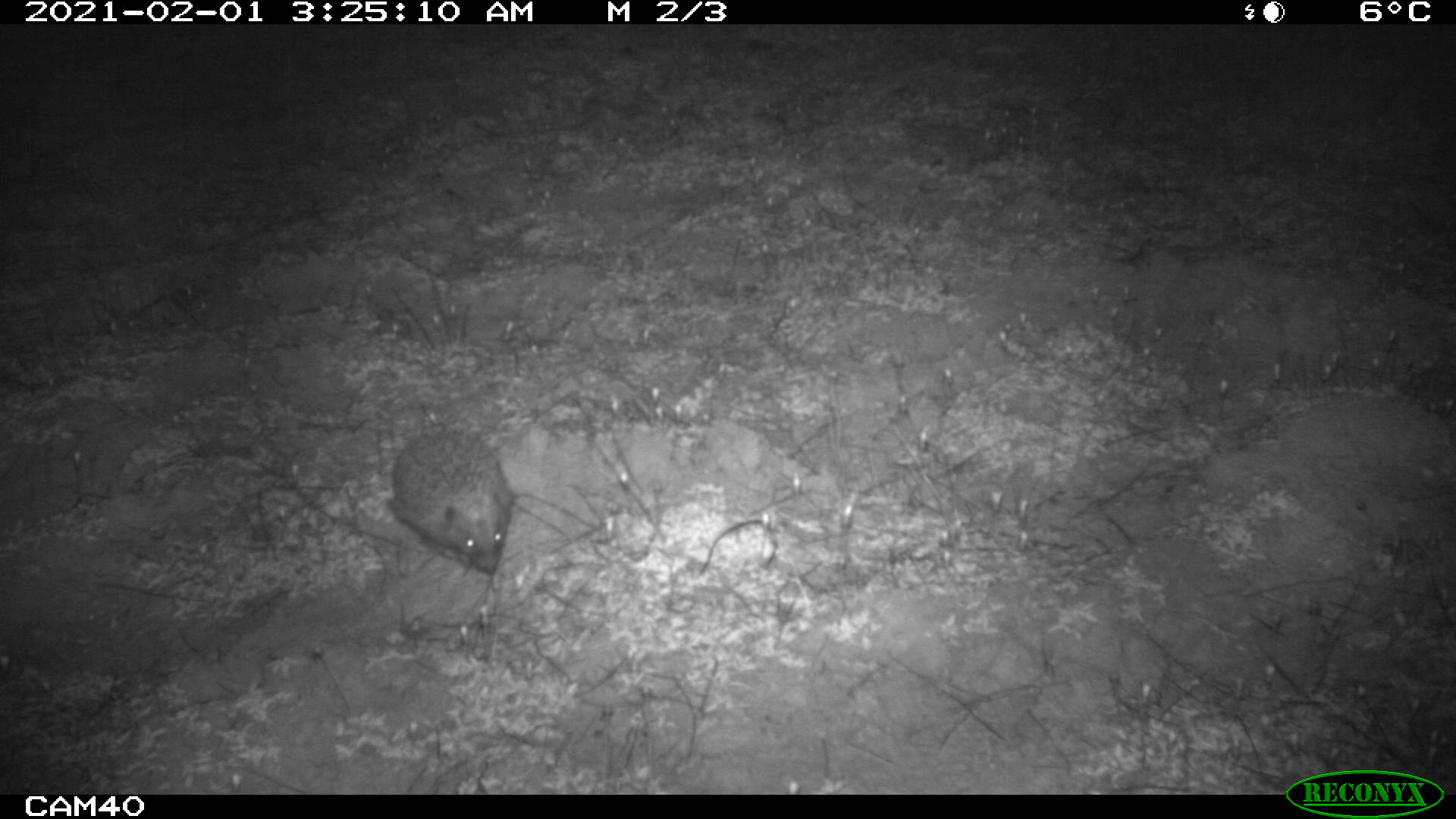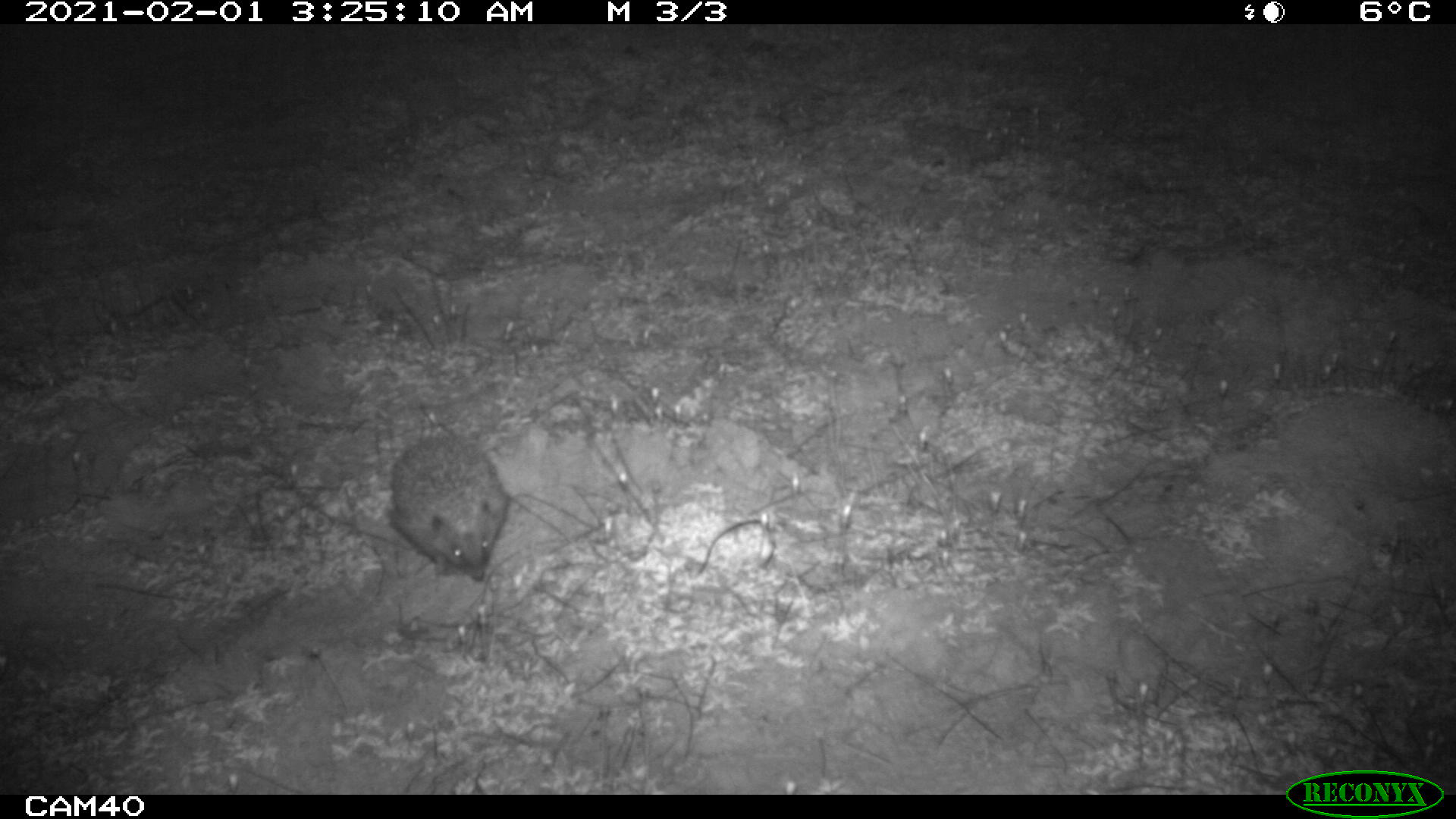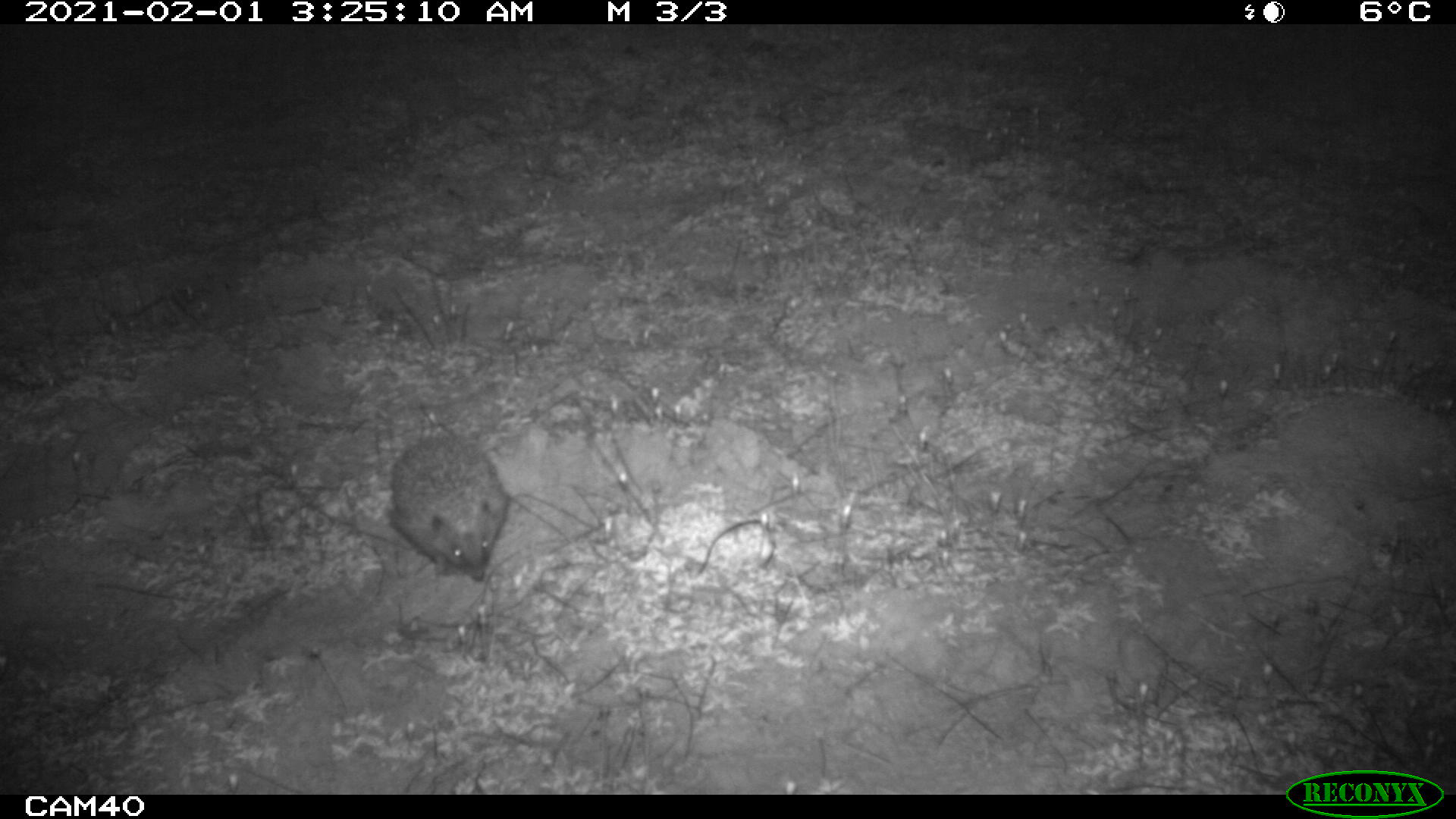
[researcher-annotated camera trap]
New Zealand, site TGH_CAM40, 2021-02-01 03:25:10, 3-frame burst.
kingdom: Animalia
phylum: Chordata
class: Mammalia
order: Eulipotyphla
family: Erinaceidae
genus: Erinaceus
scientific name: Erinaceus europaeus europaeus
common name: european hedgehog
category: hedgehog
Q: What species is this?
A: Hedgehog (european hedgehog) (Erinaceus europaeus europaeus).